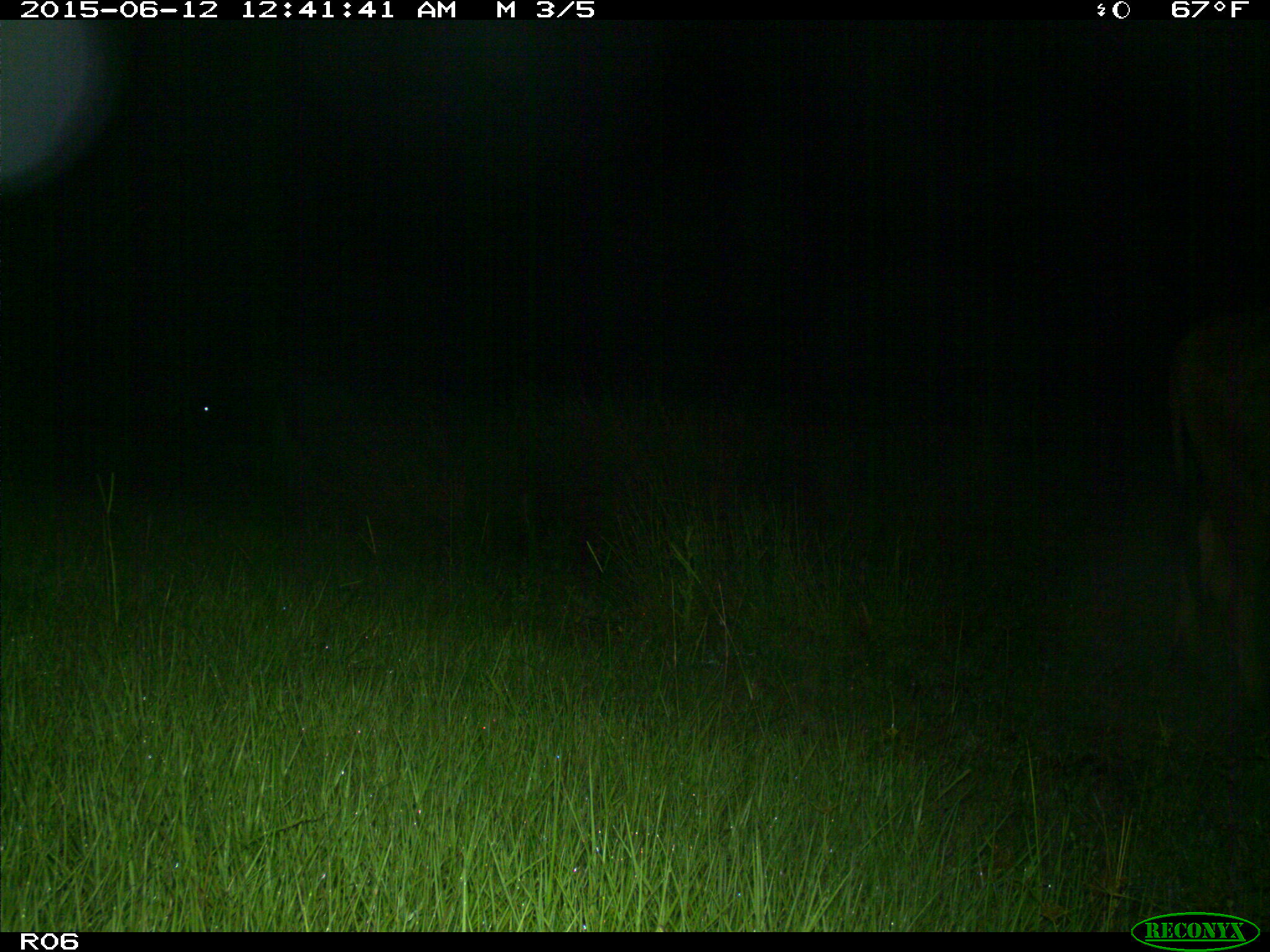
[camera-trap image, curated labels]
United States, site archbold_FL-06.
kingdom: Animalia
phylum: Chordata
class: Mammalia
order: Artiodactyla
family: Bovidae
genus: Bos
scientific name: Bos taurus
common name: domestic cow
Bos taurus (domestic cow).